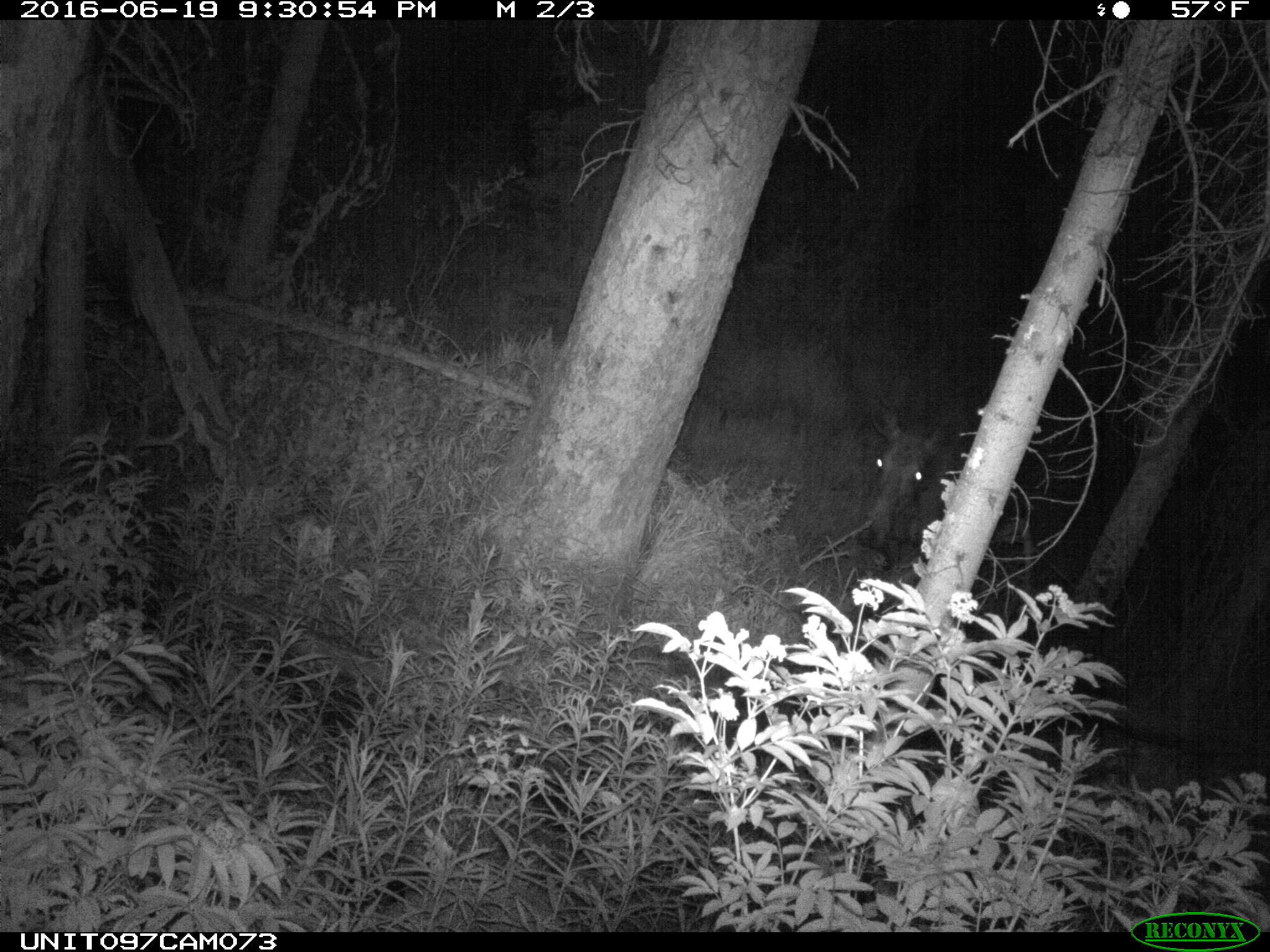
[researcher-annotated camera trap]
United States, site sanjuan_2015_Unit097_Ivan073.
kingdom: Animalia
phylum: Chordata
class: Mammalia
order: Artiodactyla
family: Cervidae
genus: Alces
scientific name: Alces alces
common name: moose